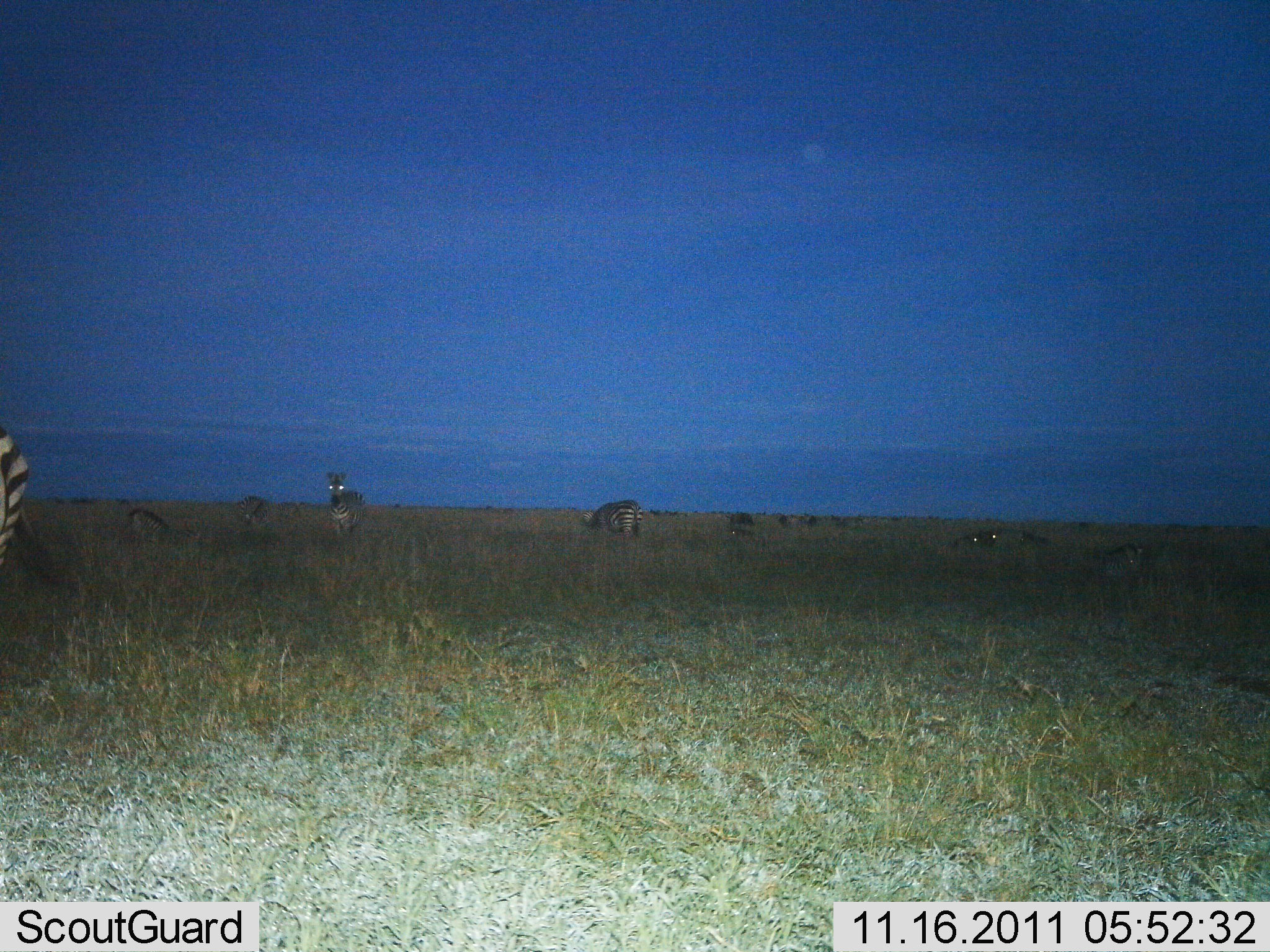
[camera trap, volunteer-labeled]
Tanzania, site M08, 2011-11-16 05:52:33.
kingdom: Animalia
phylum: Chordata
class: Mammalia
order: Perissodactyla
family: Equidae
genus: Equus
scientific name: Equus quagga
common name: plains zebra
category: zebra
Zebra (plains zebra) (Equus quagga), count 7. Behavior (volunteer vote fractions): standing 87%, resting 33%, moving 13%, interacting 7%. Young present (vote fraction): 0%. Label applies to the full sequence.